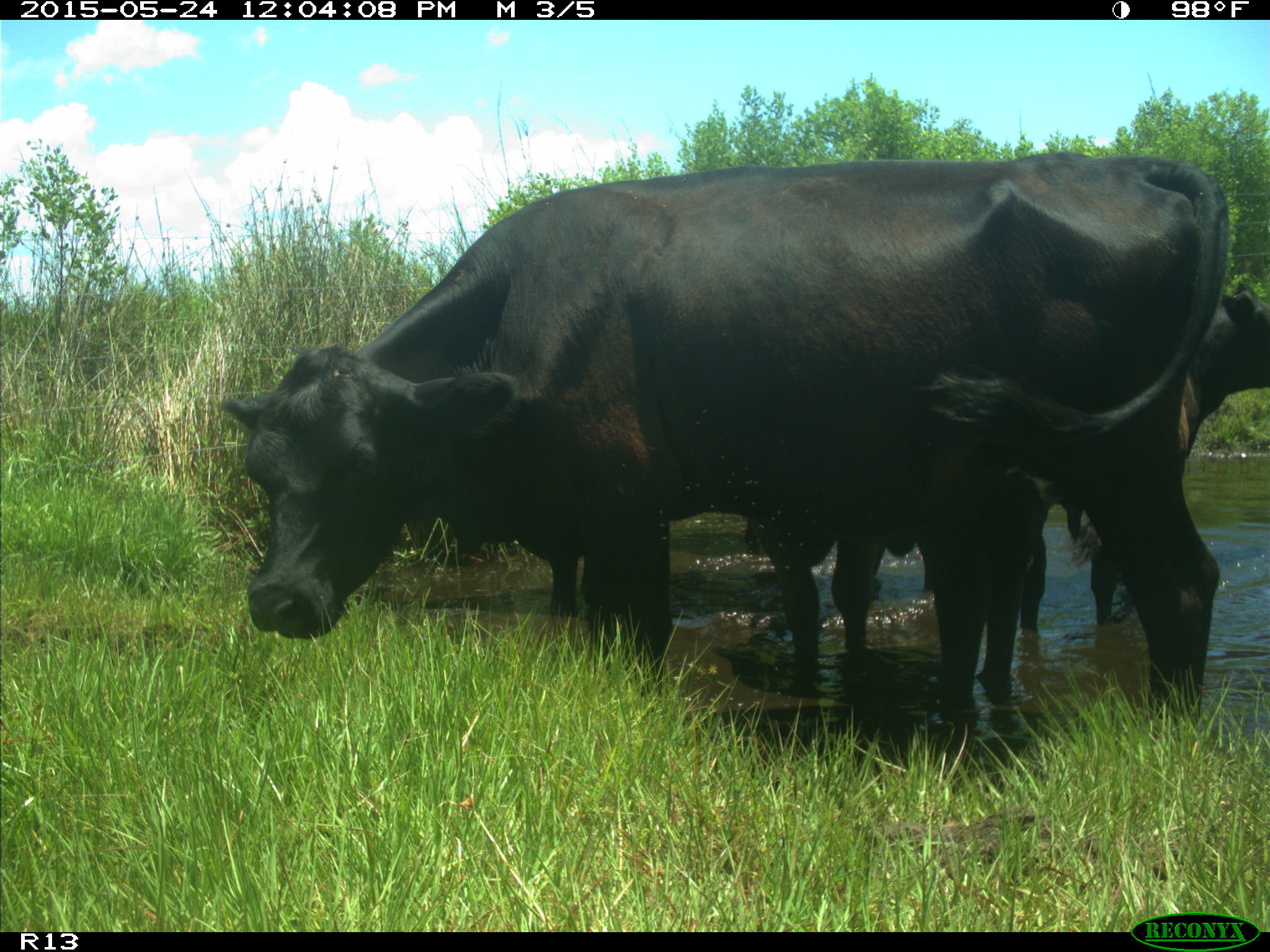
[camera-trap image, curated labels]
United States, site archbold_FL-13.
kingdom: Animalia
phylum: Chordata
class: Mammalia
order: Artiodactyla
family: Bovidae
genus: Bos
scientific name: Bos taurus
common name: domestic cow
Bos taurus (domestic cow).